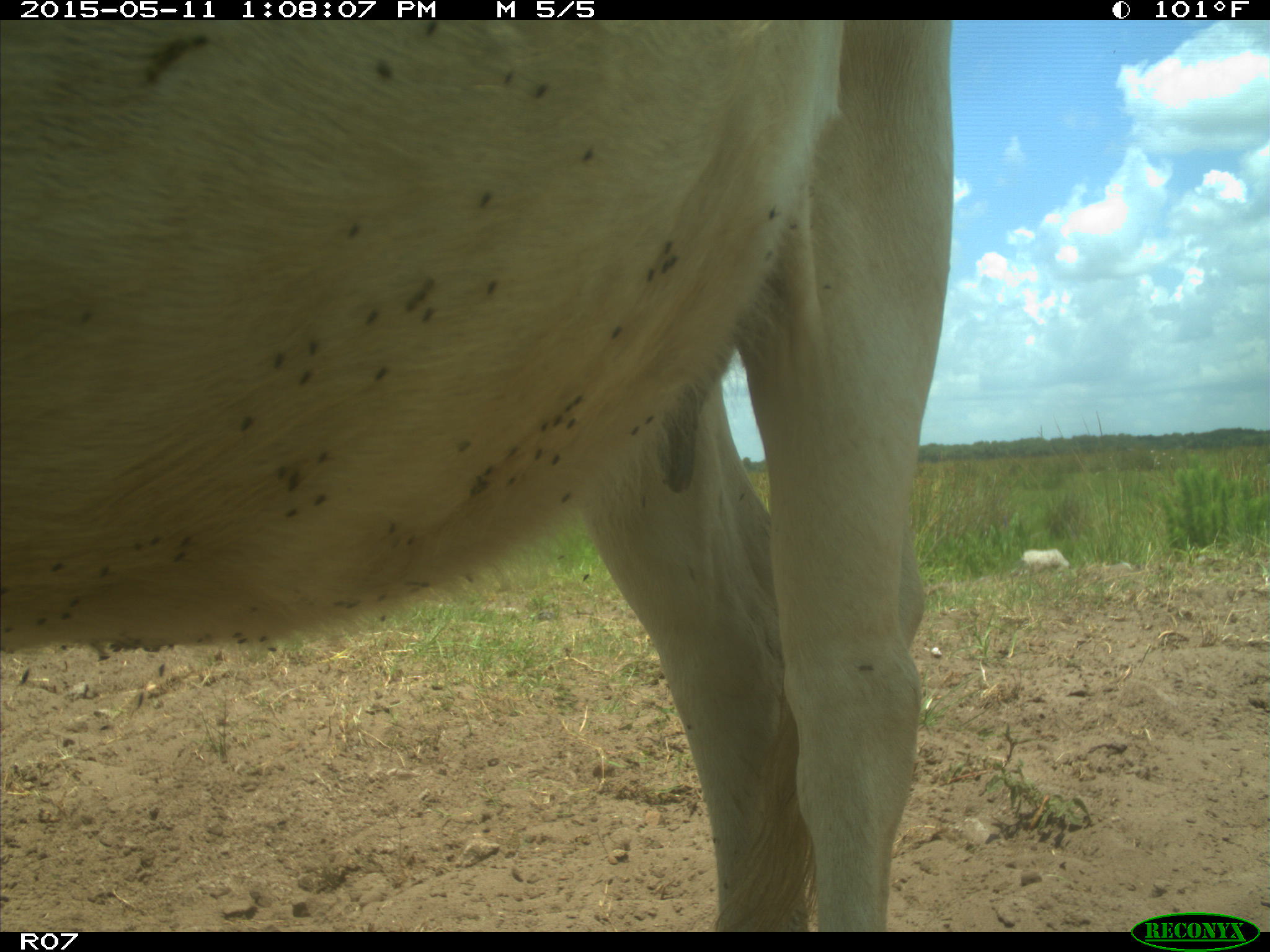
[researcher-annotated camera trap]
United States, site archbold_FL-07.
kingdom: Animalia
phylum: Chordata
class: Mammalia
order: Artiodactyla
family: Bovidae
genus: Bos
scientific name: Bos taurus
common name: domestic cow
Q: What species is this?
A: Bos taurus (domestic cow).